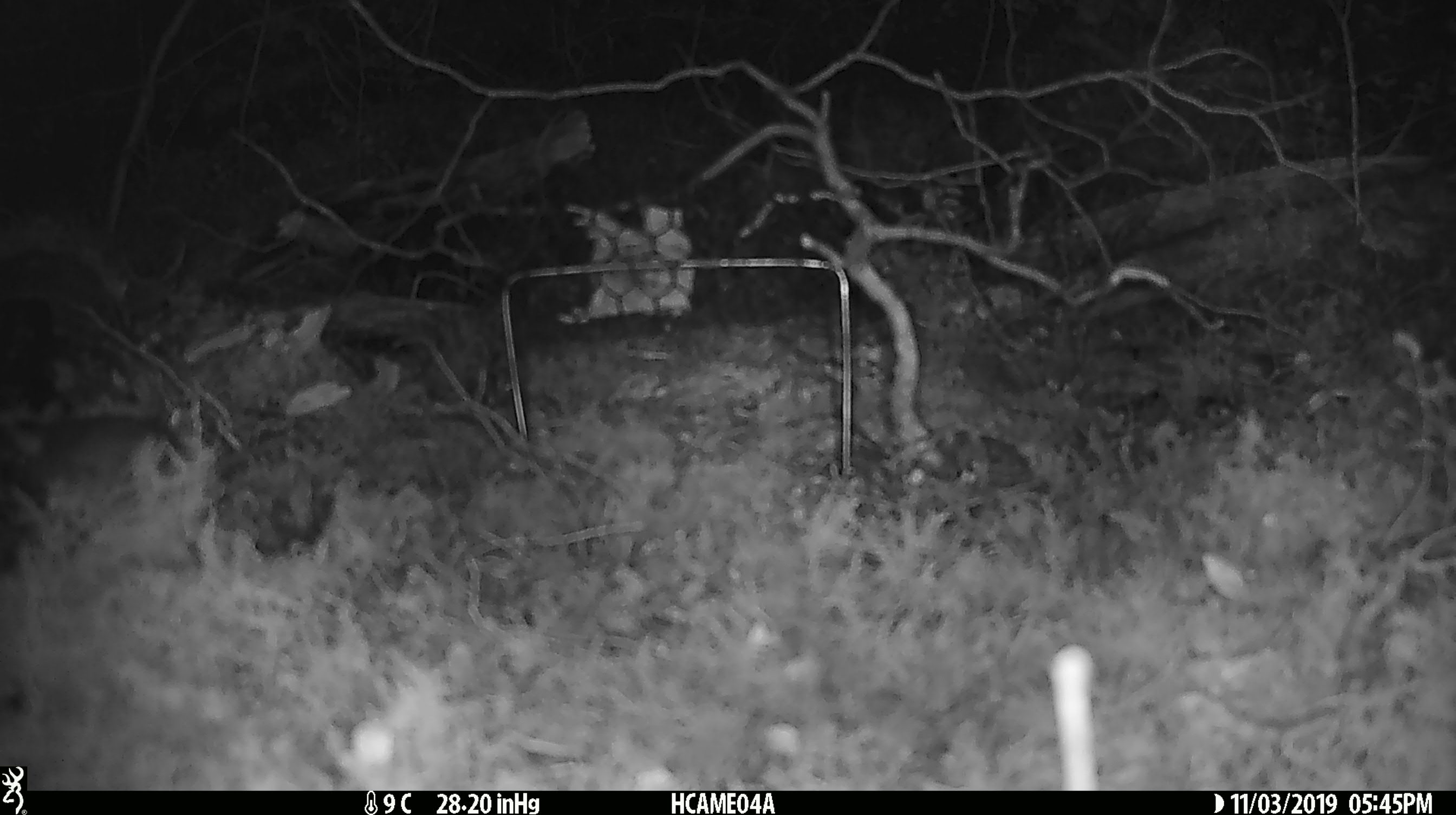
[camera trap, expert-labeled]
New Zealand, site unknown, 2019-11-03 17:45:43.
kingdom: Animalia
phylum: Chordata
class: Mammalia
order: Rodentia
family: Muridae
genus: Mus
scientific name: Mus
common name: mouse